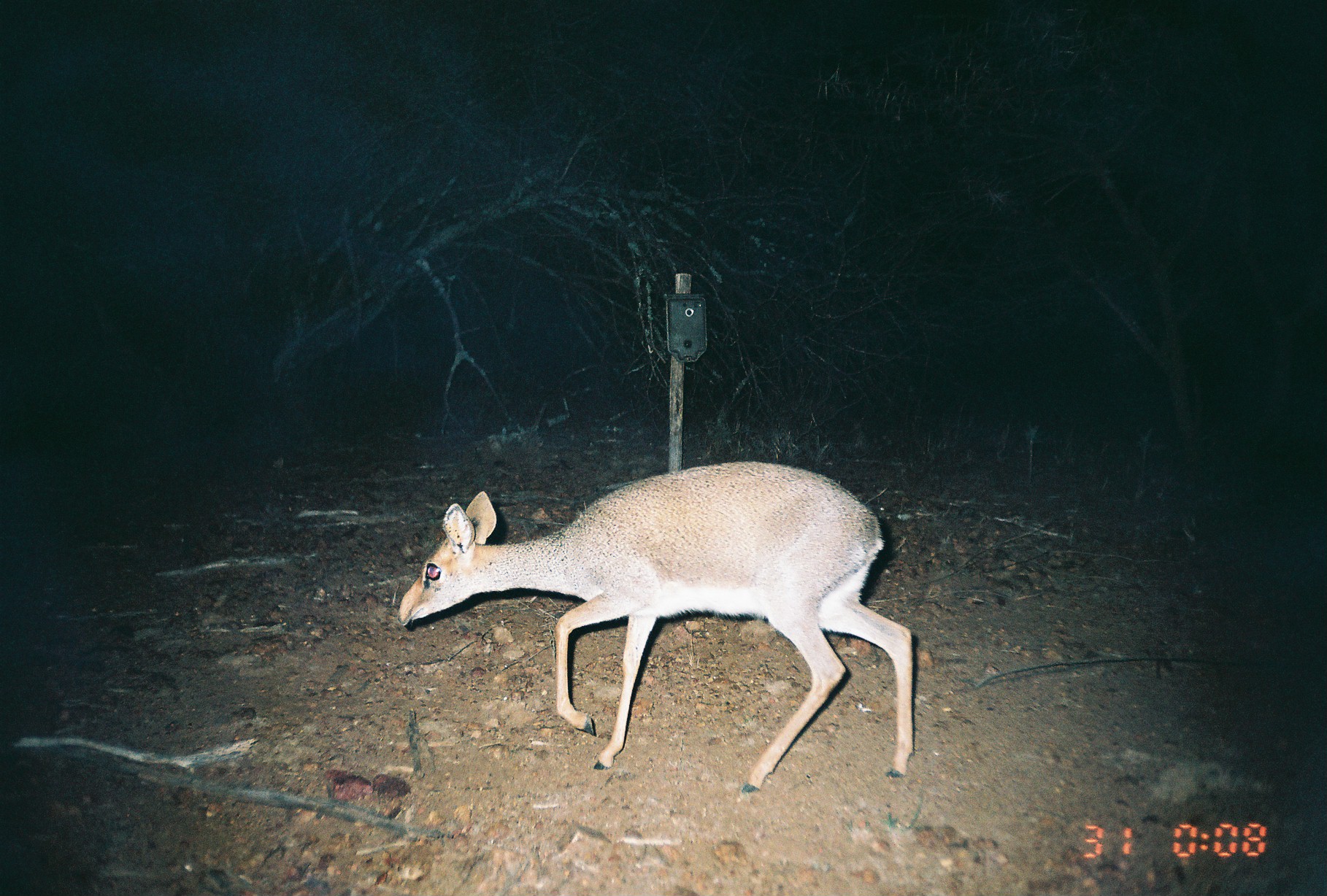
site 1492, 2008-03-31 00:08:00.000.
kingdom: Animalia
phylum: Chordata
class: Mammalia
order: Artiodactyla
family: Bovidae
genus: Madoqua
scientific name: Madoqua guentheri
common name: günther's dik-dik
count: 1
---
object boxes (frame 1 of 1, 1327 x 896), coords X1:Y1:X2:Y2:
madoqua guentheri: 394:458:912:793